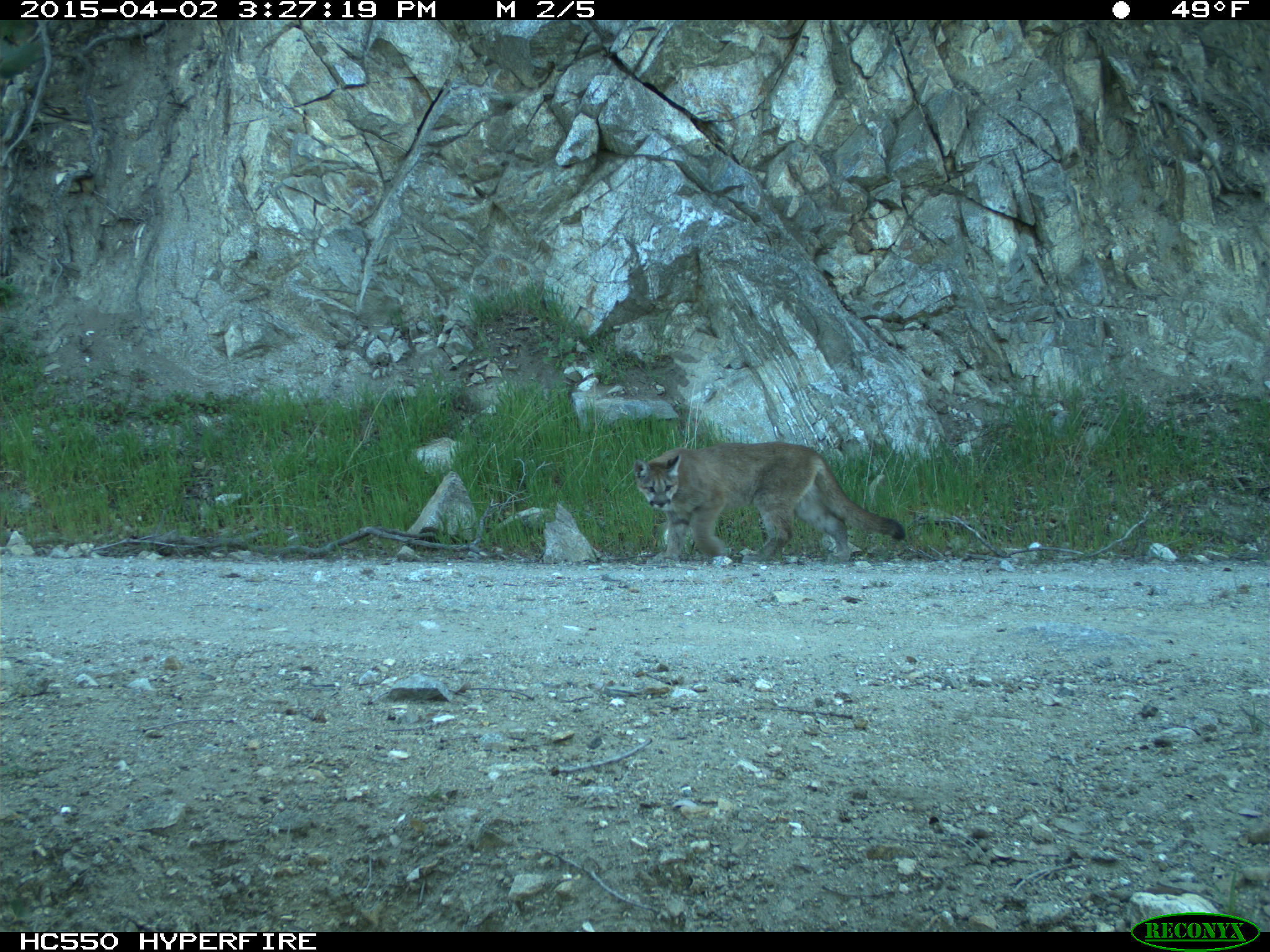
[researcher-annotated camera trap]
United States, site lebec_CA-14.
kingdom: Animalia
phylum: Chordata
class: Mammalia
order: Carnivora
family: Felidae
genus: Puma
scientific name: Puma concolor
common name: mountain lion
Puma concolor (mountain lion).